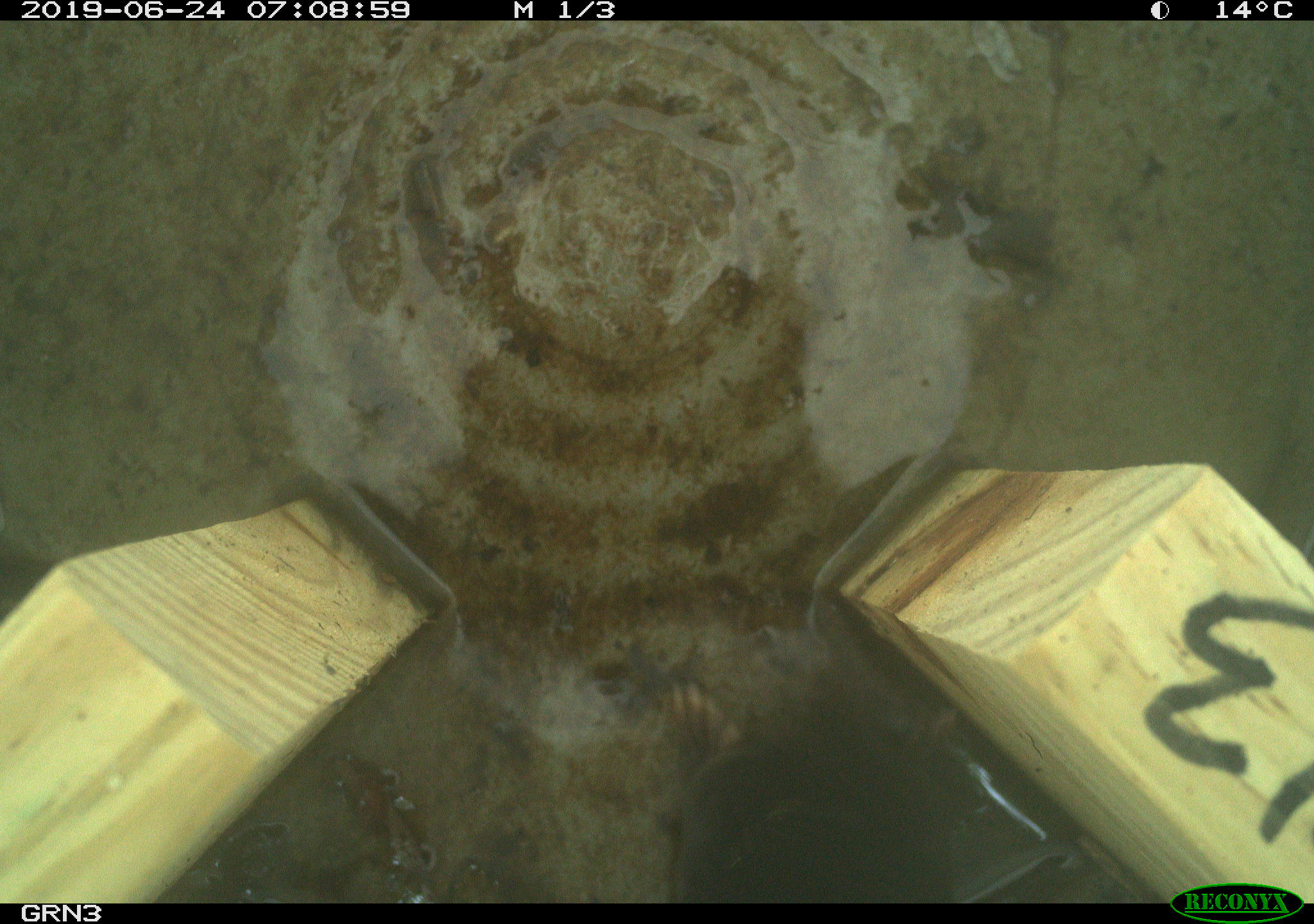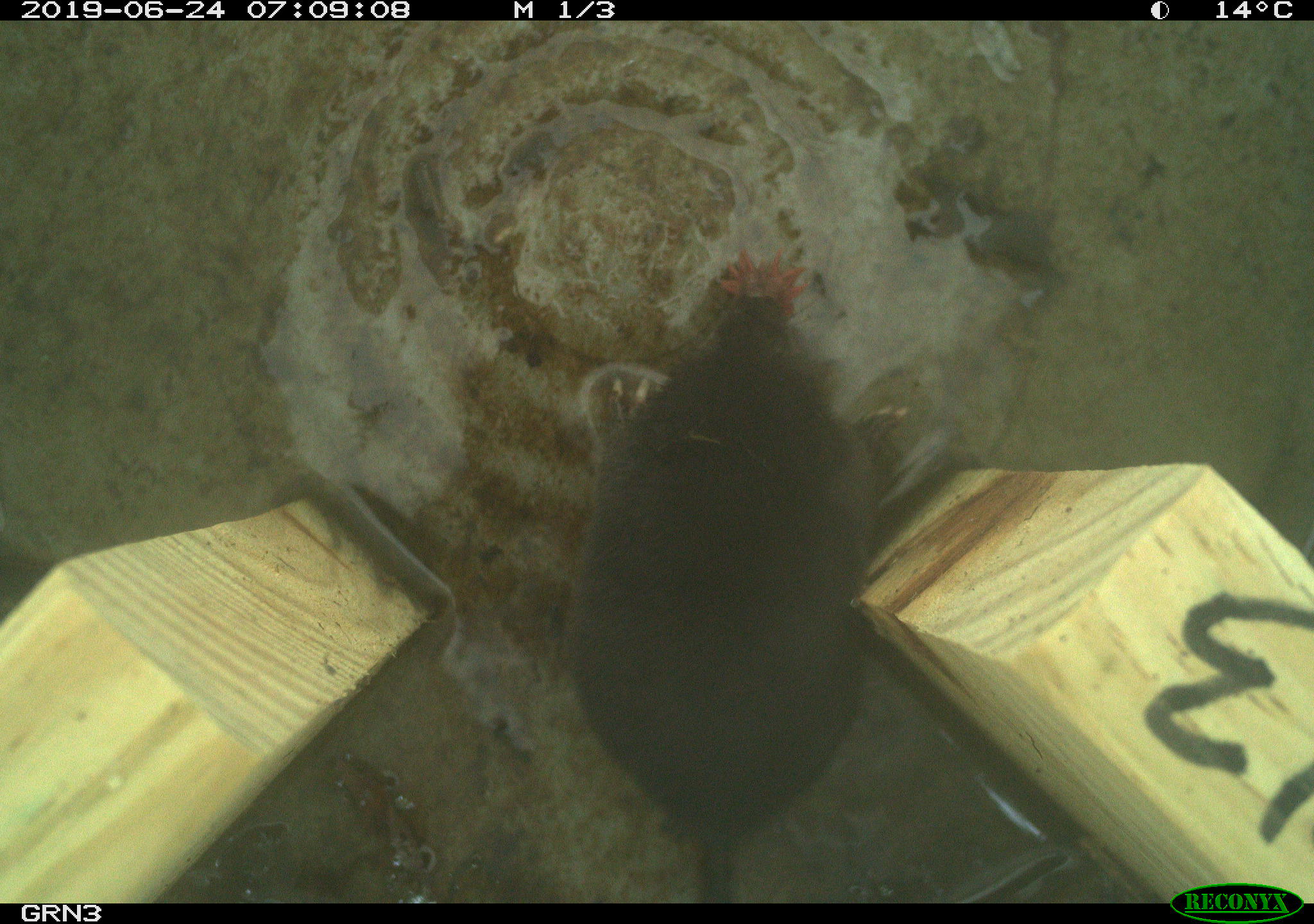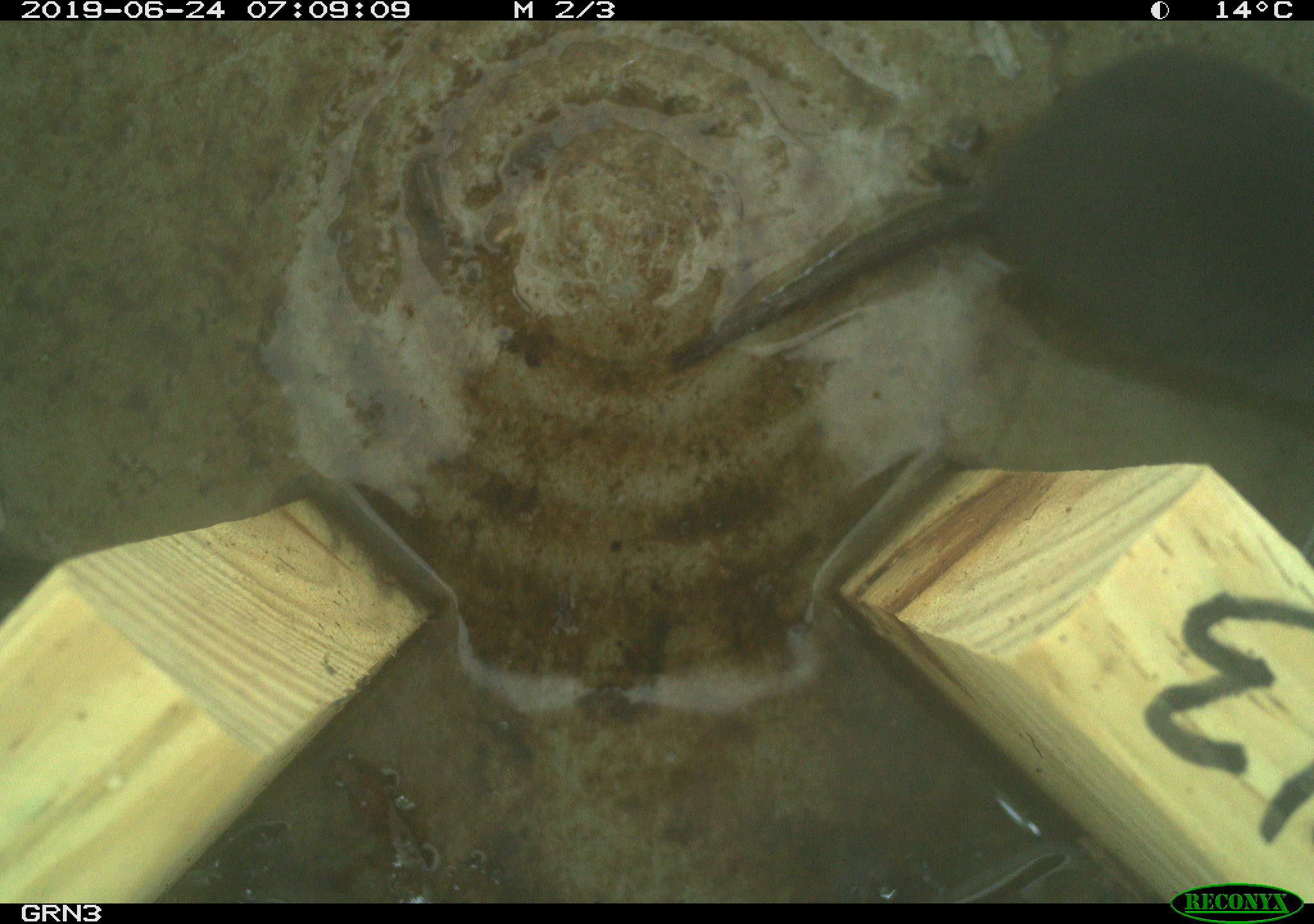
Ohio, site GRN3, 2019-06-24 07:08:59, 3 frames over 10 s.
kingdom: Animalia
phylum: Chordata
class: Mammalia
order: Eulipotyphla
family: Talpidae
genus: Condylura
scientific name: Condylura cristata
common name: star-nosed mole